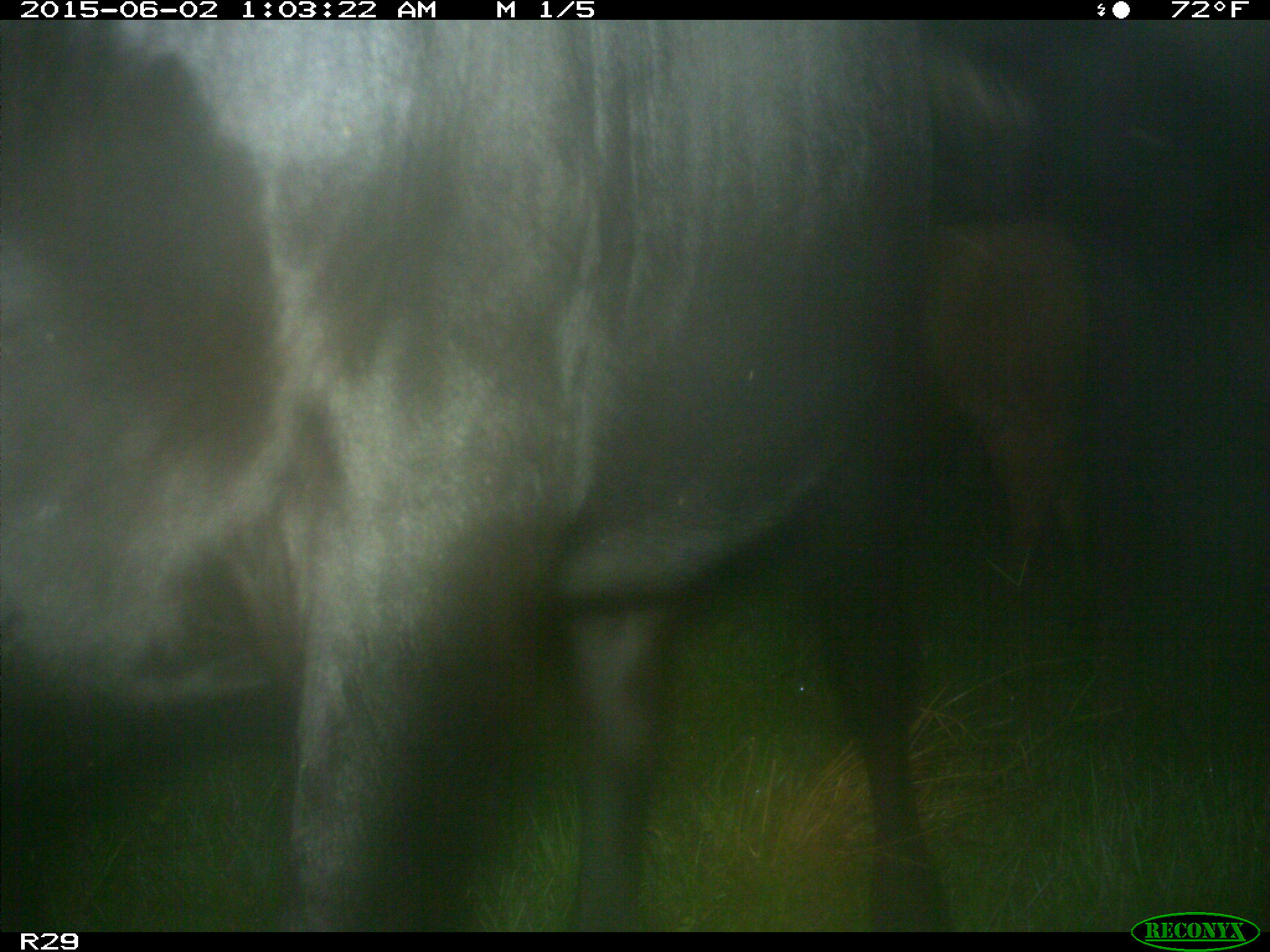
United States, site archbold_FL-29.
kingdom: Animalia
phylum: Chordata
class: Mammalia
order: Artiodactyla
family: Bovidae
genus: Bos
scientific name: Bos taurus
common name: domestic cow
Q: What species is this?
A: Bos taurus (domestic cow).